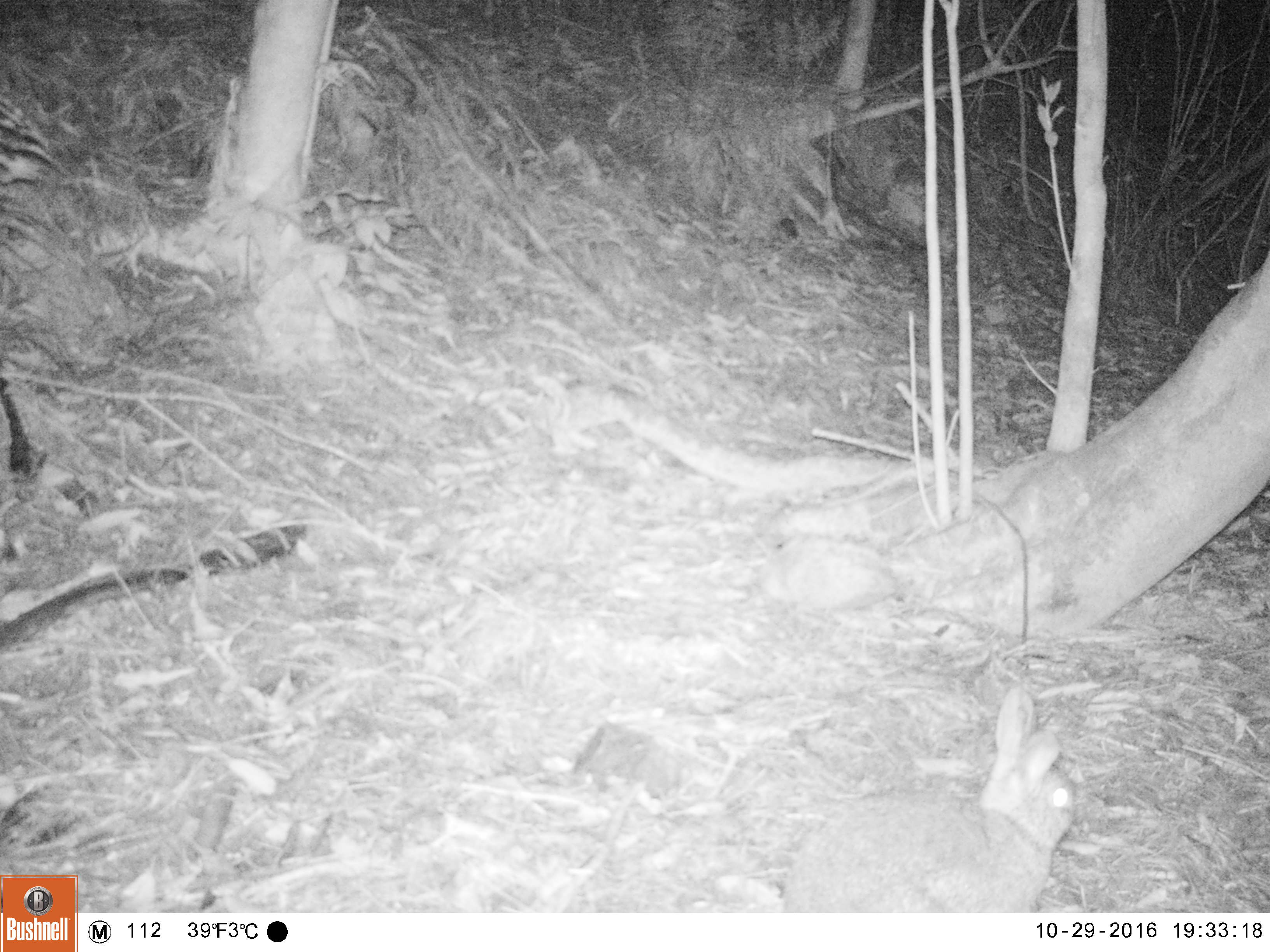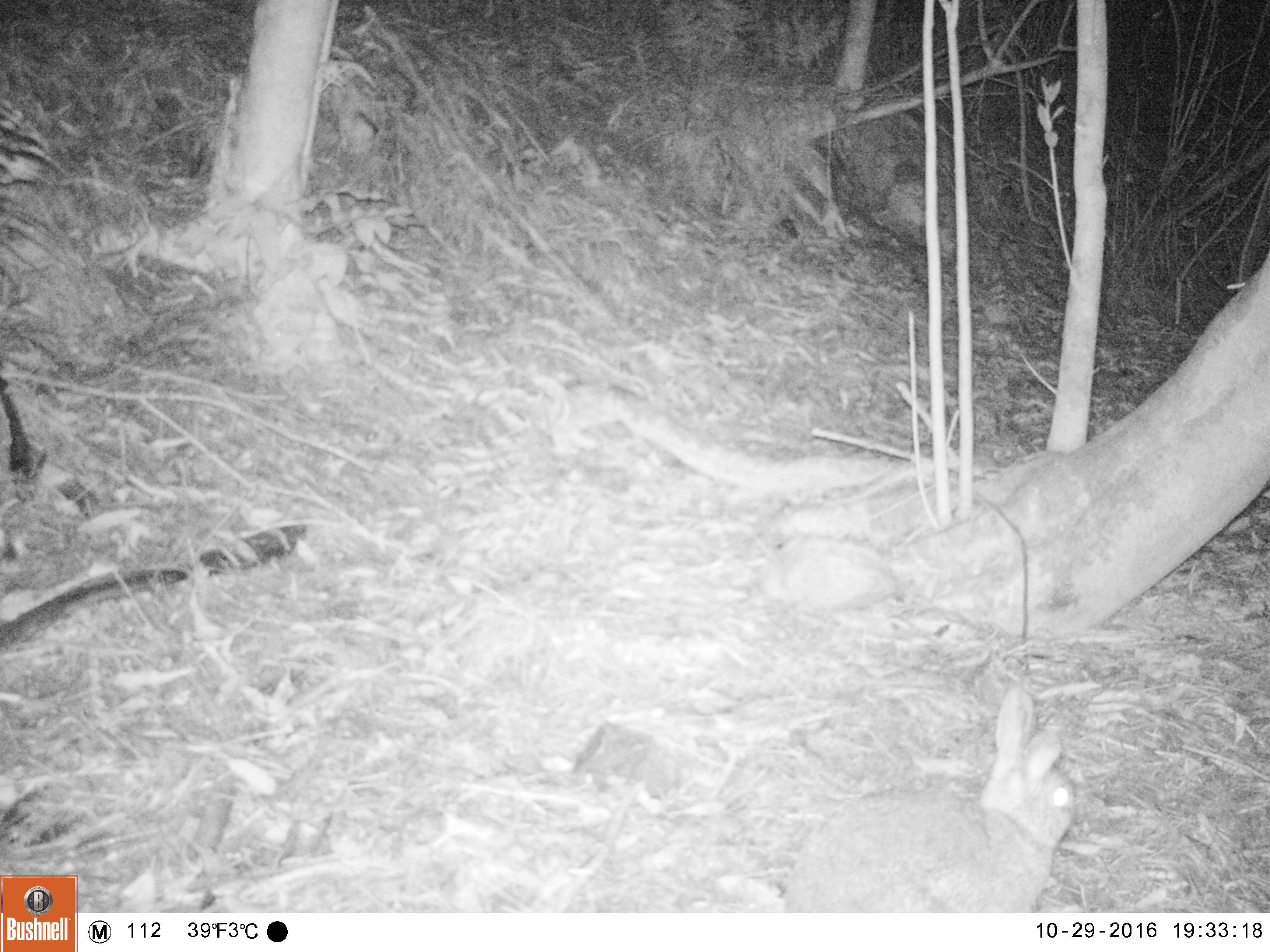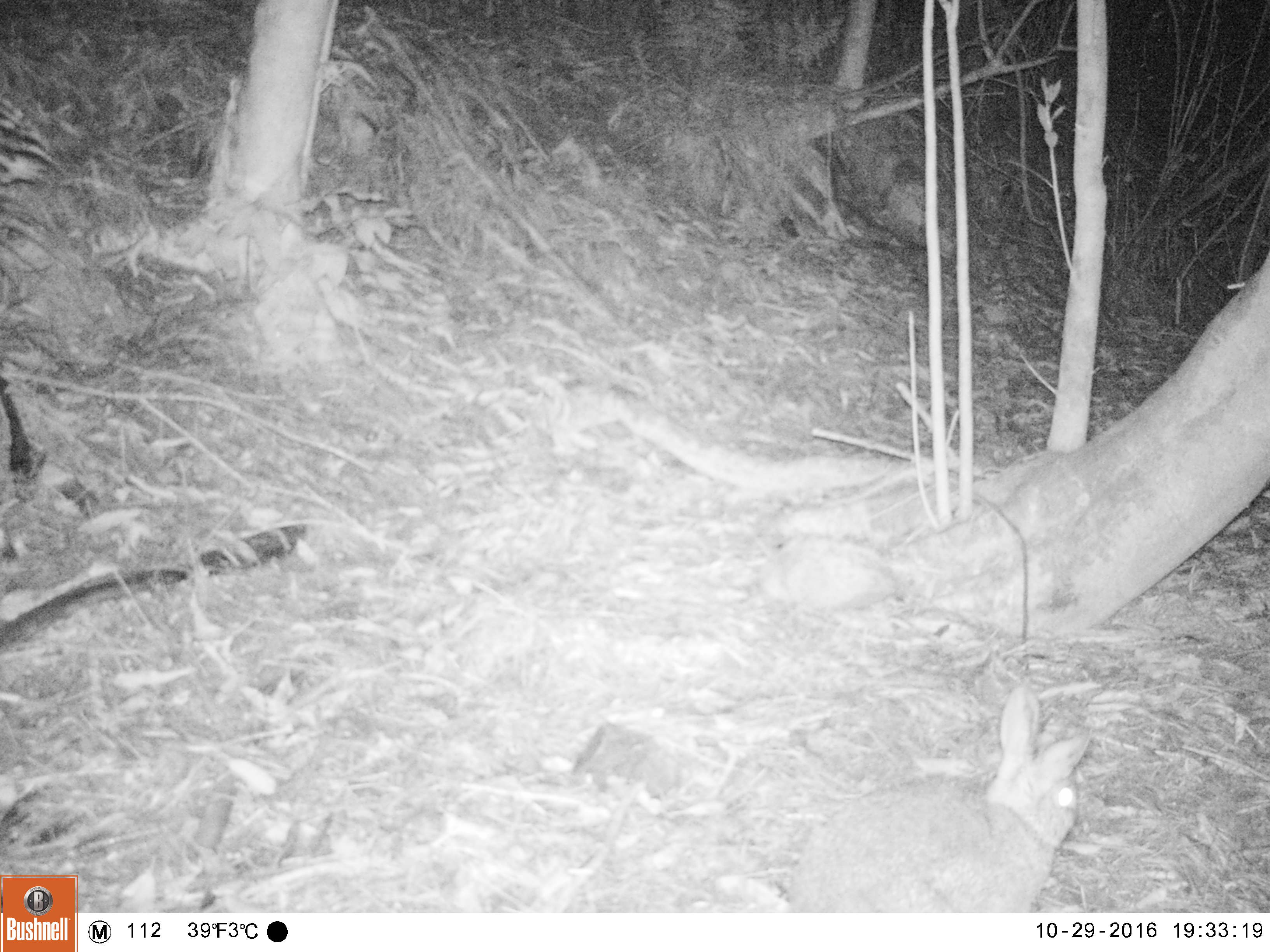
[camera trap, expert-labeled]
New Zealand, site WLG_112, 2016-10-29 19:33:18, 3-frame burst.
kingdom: Animalia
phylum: Chordata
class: Mammalia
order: Lagomorpha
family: Leporidae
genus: Oryctolagus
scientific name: Oryctolagus cuniculus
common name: european rabbit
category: rabbit